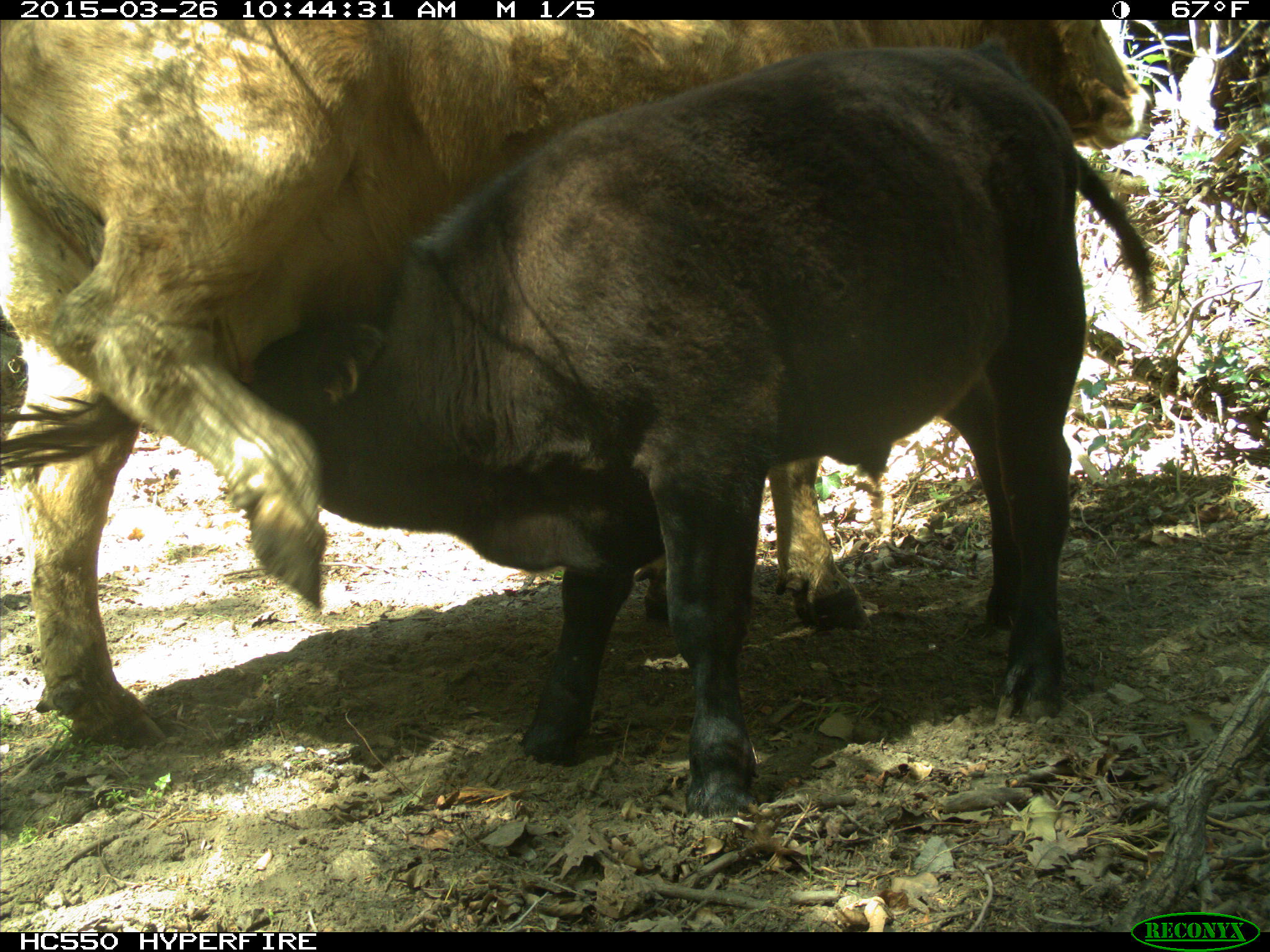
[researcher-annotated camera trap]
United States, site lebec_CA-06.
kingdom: Animalia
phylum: Chordata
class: Mammalia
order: Artiodactyla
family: Bovidae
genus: Bos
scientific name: Bos taurus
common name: domestic cow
Bos taurus (domestic cow).